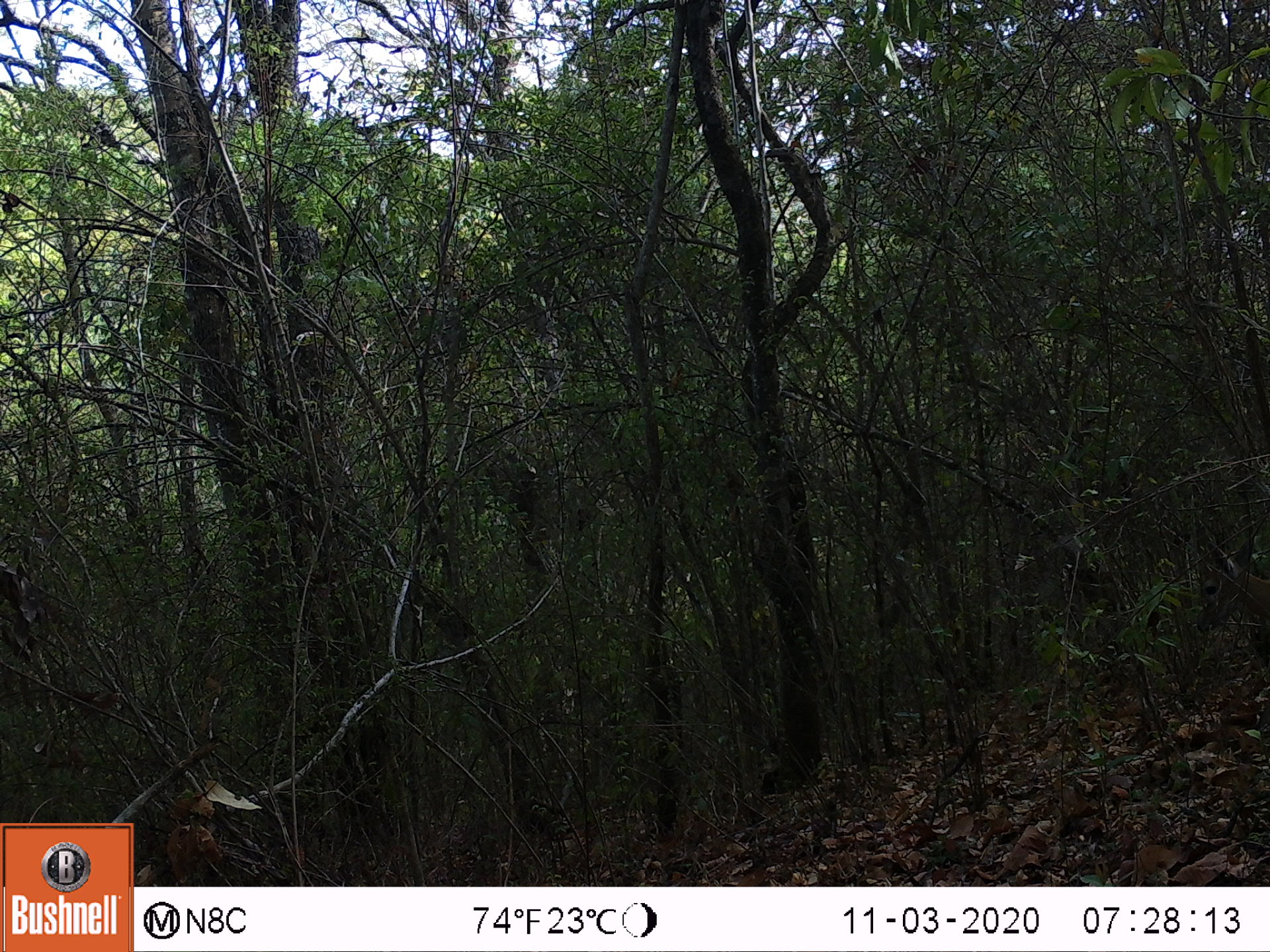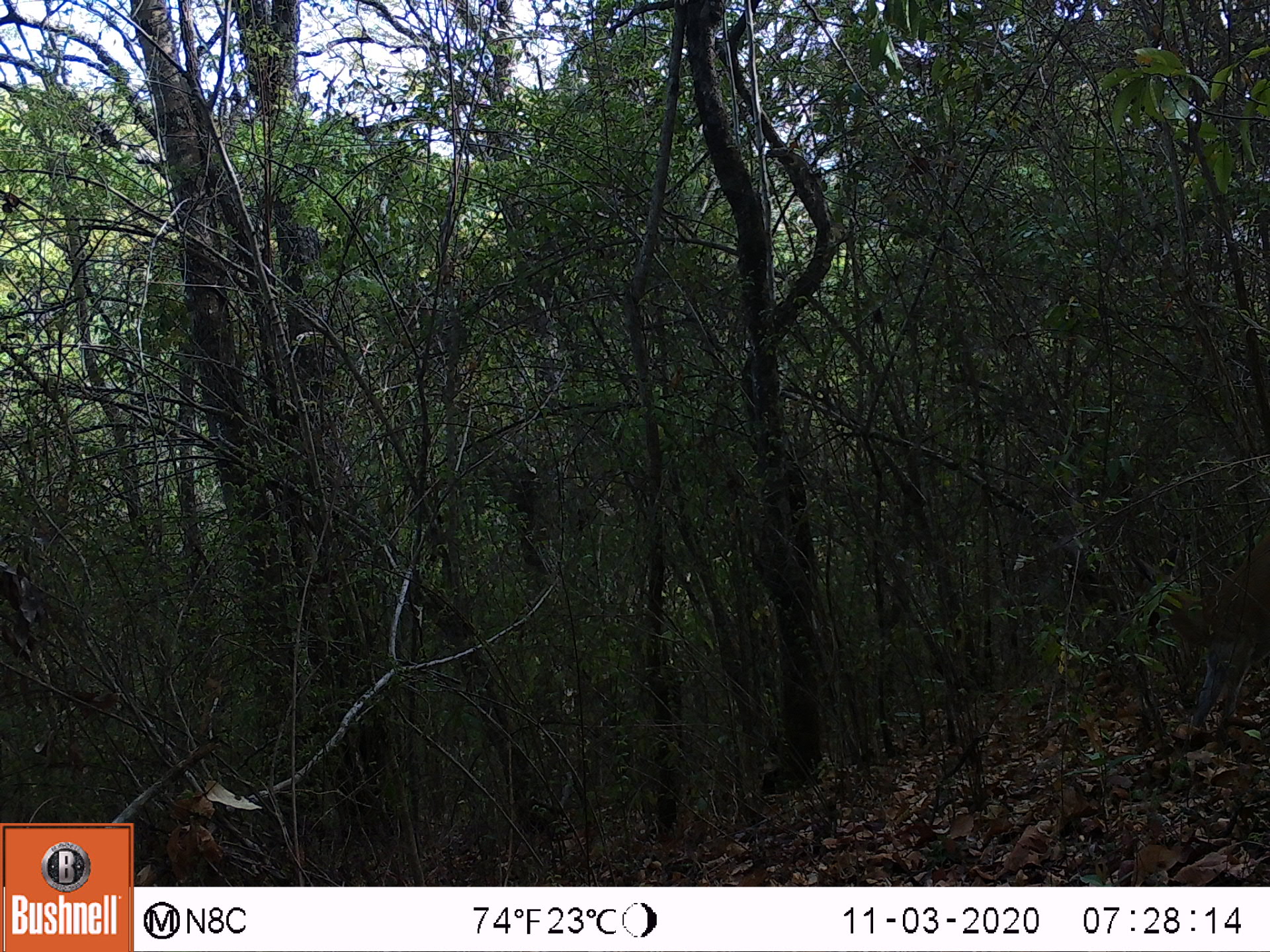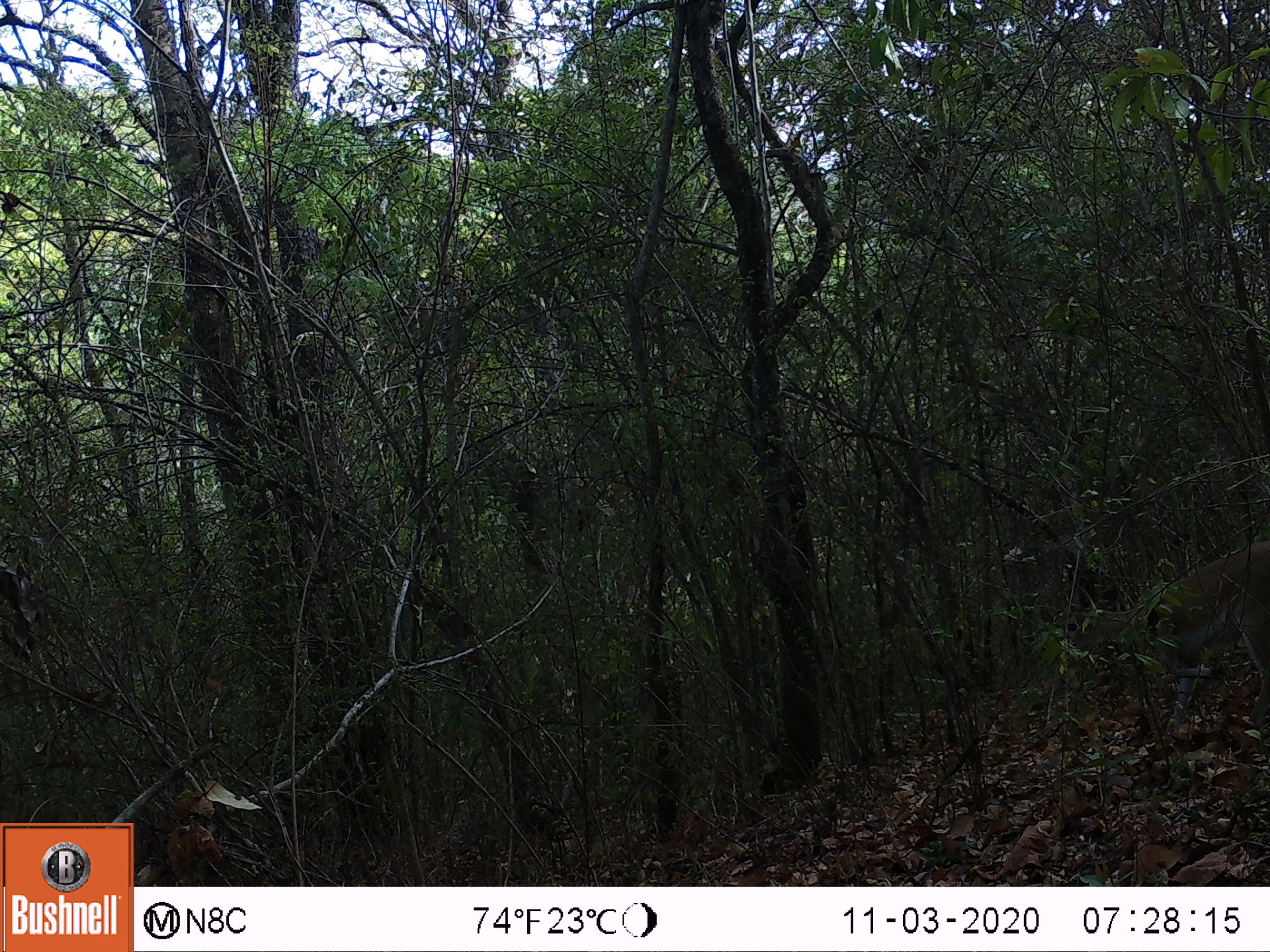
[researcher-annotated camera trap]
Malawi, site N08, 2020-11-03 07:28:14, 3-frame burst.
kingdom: Animalia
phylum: Chordata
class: Mammalia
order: Artiodactyla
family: Bovidae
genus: Sylvicapra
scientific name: Sylvicapra grimmia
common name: common duiker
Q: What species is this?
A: Common duiker (Sylvicapra grimmia).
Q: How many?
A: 1.